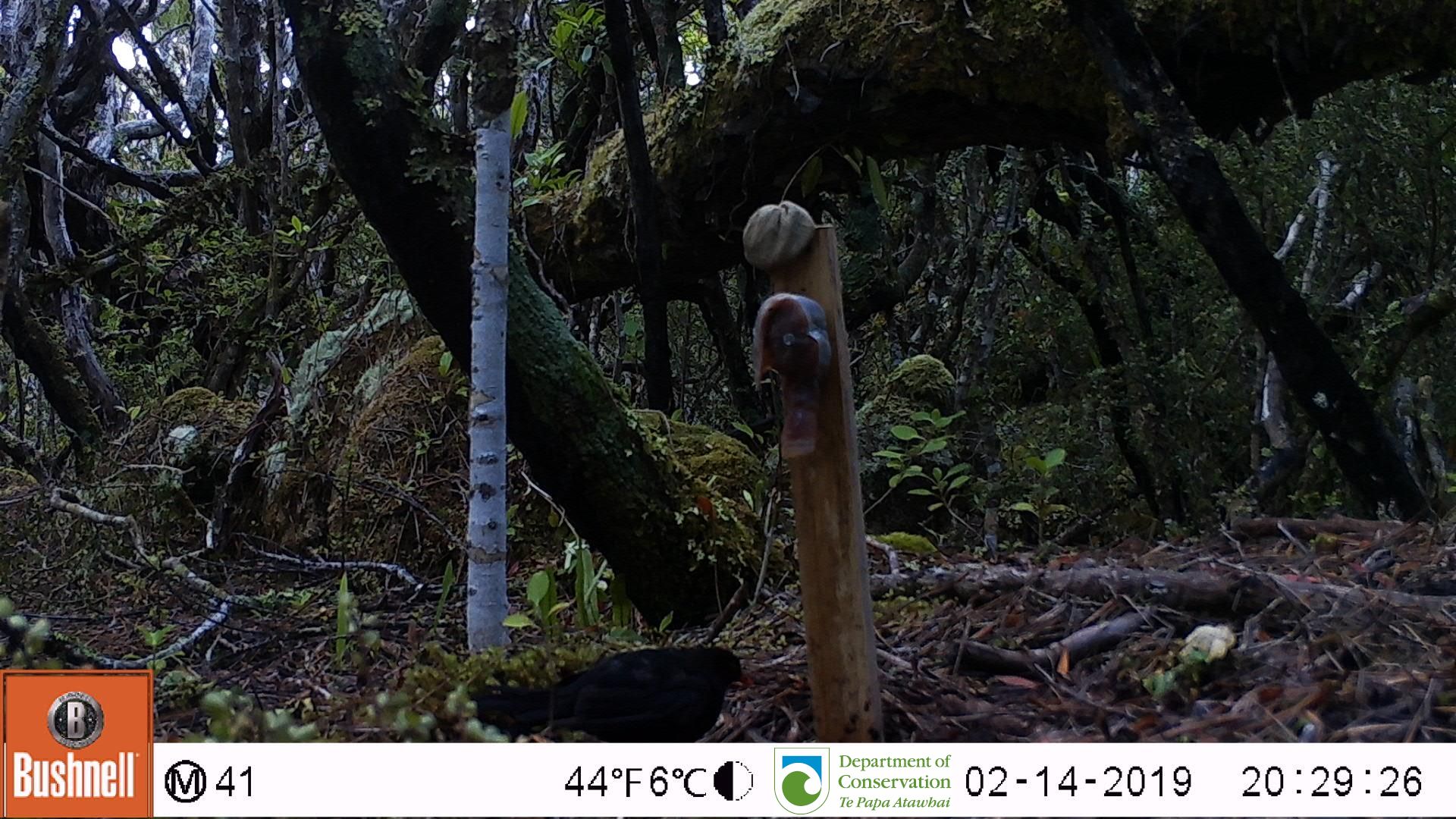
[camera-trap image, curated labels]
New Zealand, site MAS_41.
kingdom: Animalia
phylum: Chordata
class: Aves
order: Passeriformes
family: Turdidae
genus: Turdus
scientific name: Turdus merula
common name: eurasian blackbird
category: blackbird